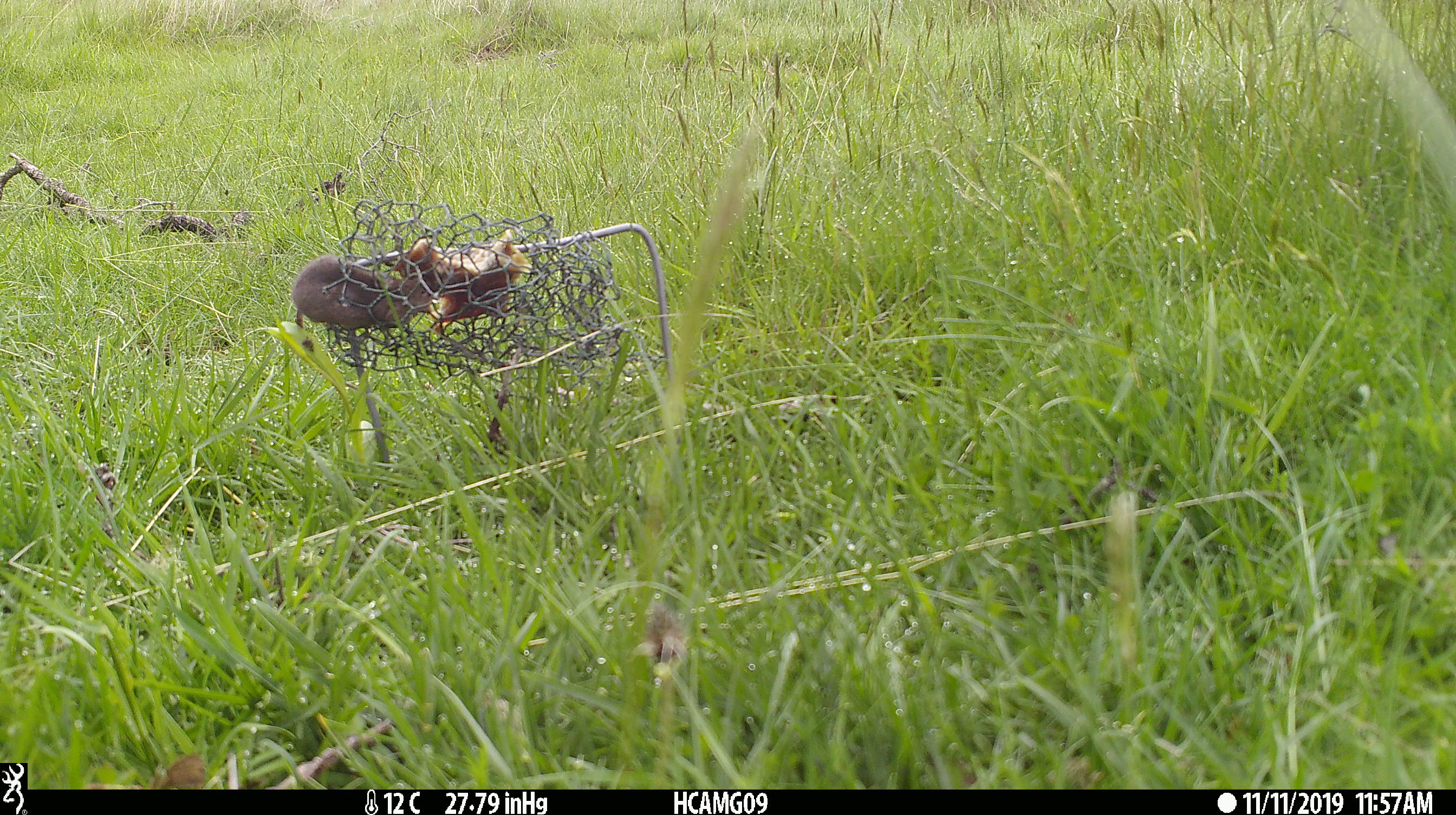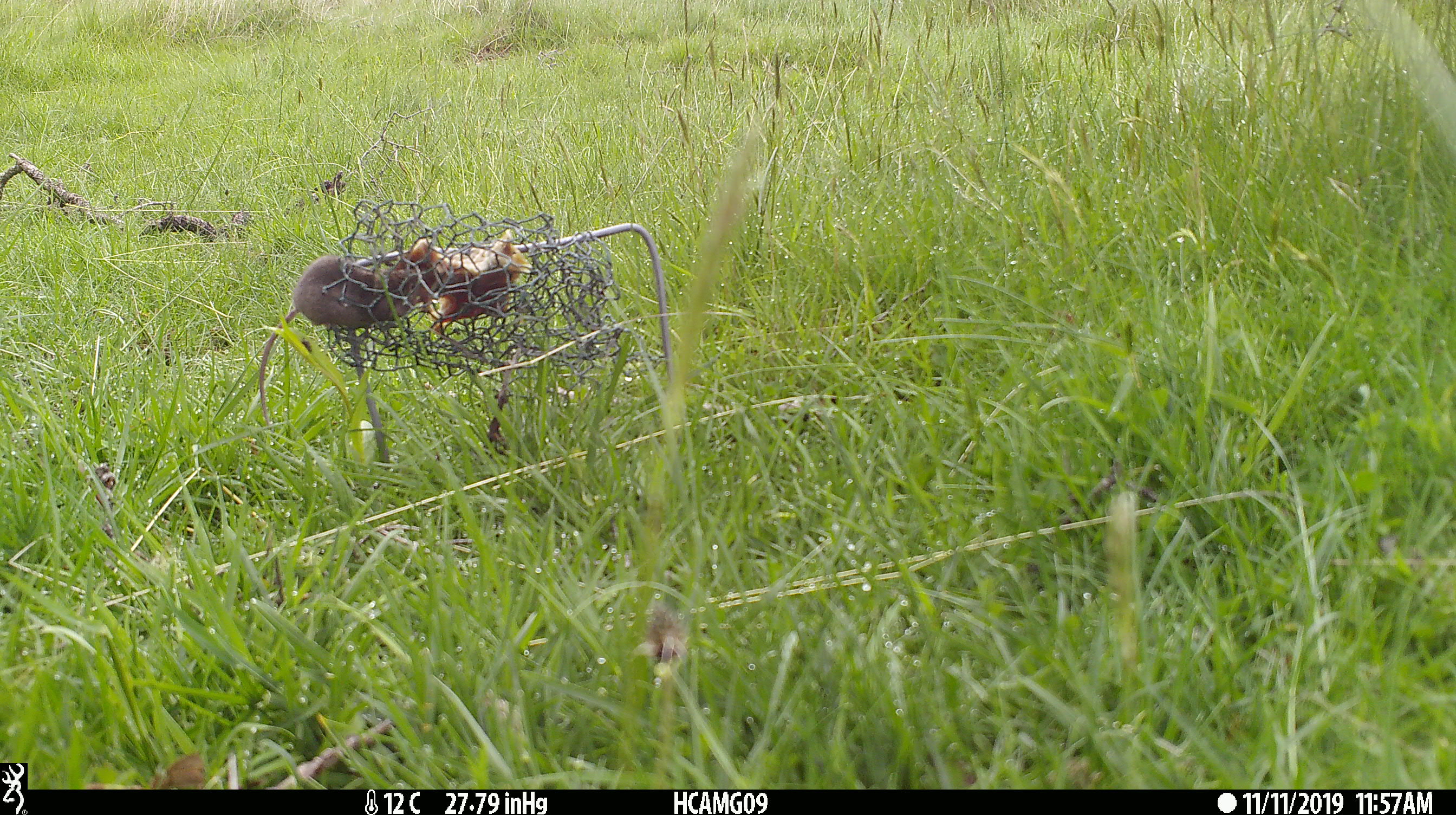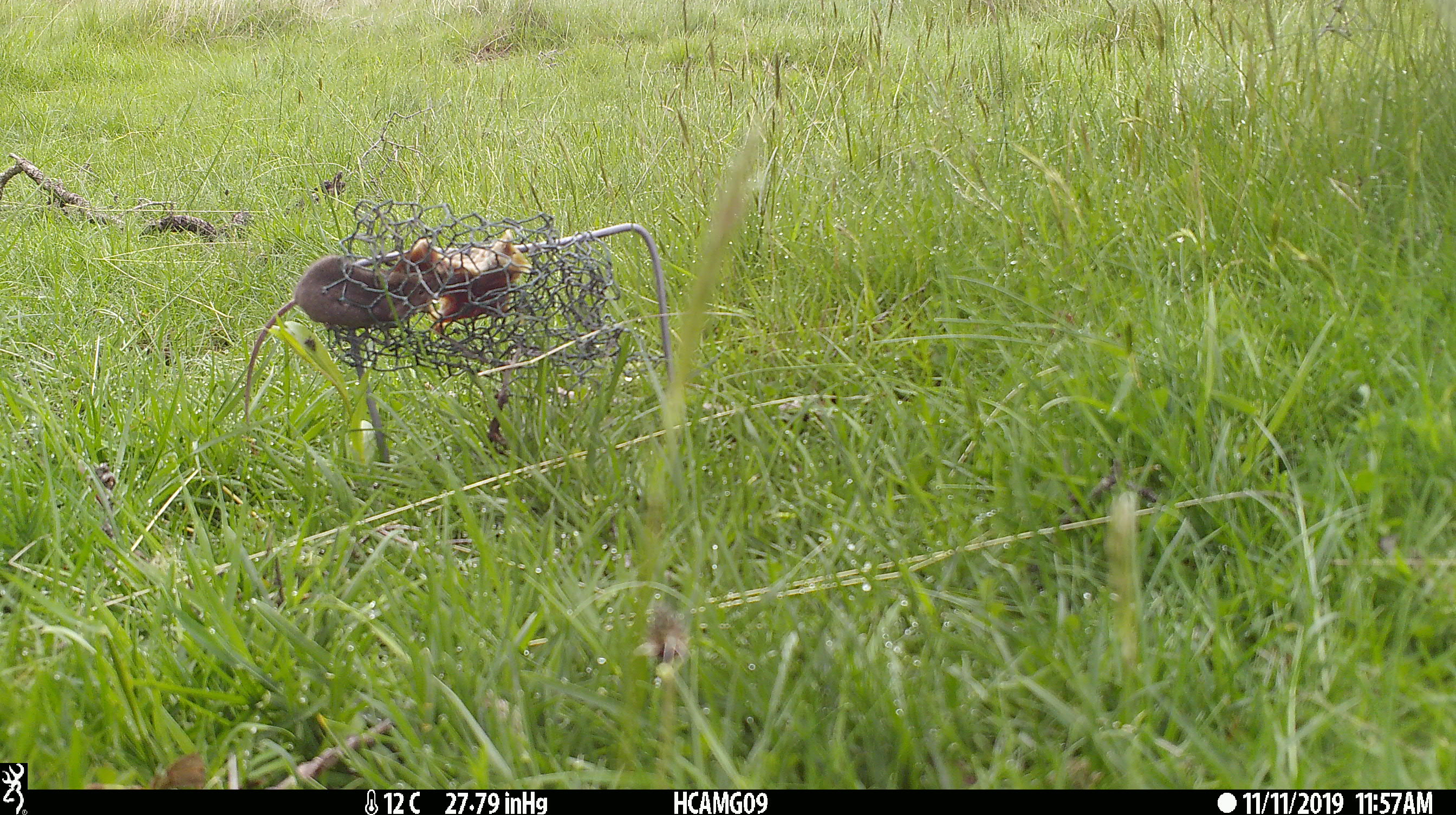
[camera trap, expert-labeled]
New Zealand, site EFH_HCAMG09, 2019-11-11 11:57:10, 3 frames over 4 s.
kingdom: Animalia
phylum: Chordata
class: Mammalia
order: Rodentia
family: Muridae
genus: Mus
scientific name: Mus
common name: mouse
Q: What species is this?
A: Mouse (Mus).